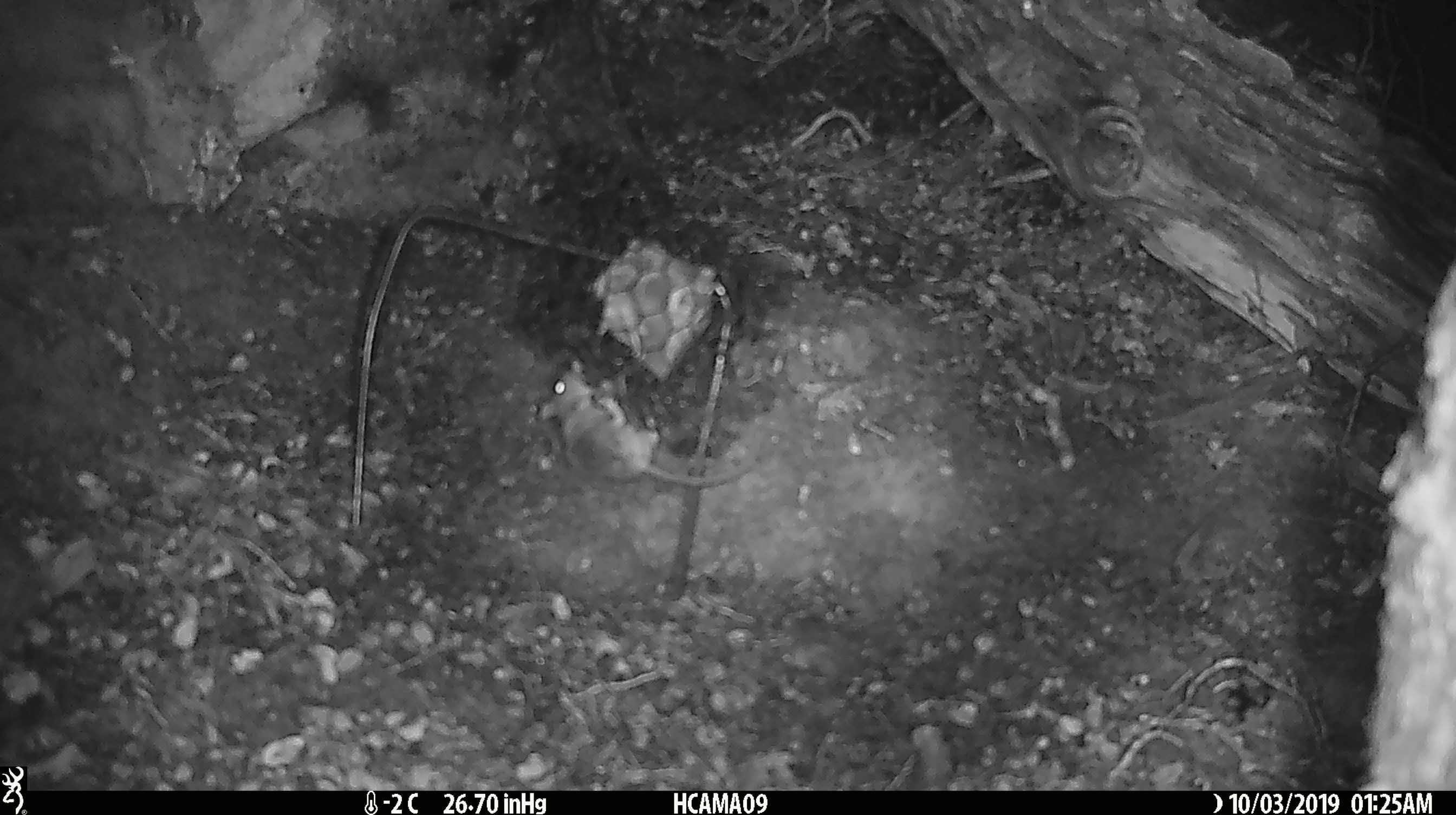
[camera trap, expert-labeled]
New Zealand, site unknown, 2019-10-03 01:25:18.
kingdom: Animalia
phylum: Chordata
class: Mammalia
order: Rodentia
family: Muridae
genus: Mus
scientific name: Mus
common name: mouse